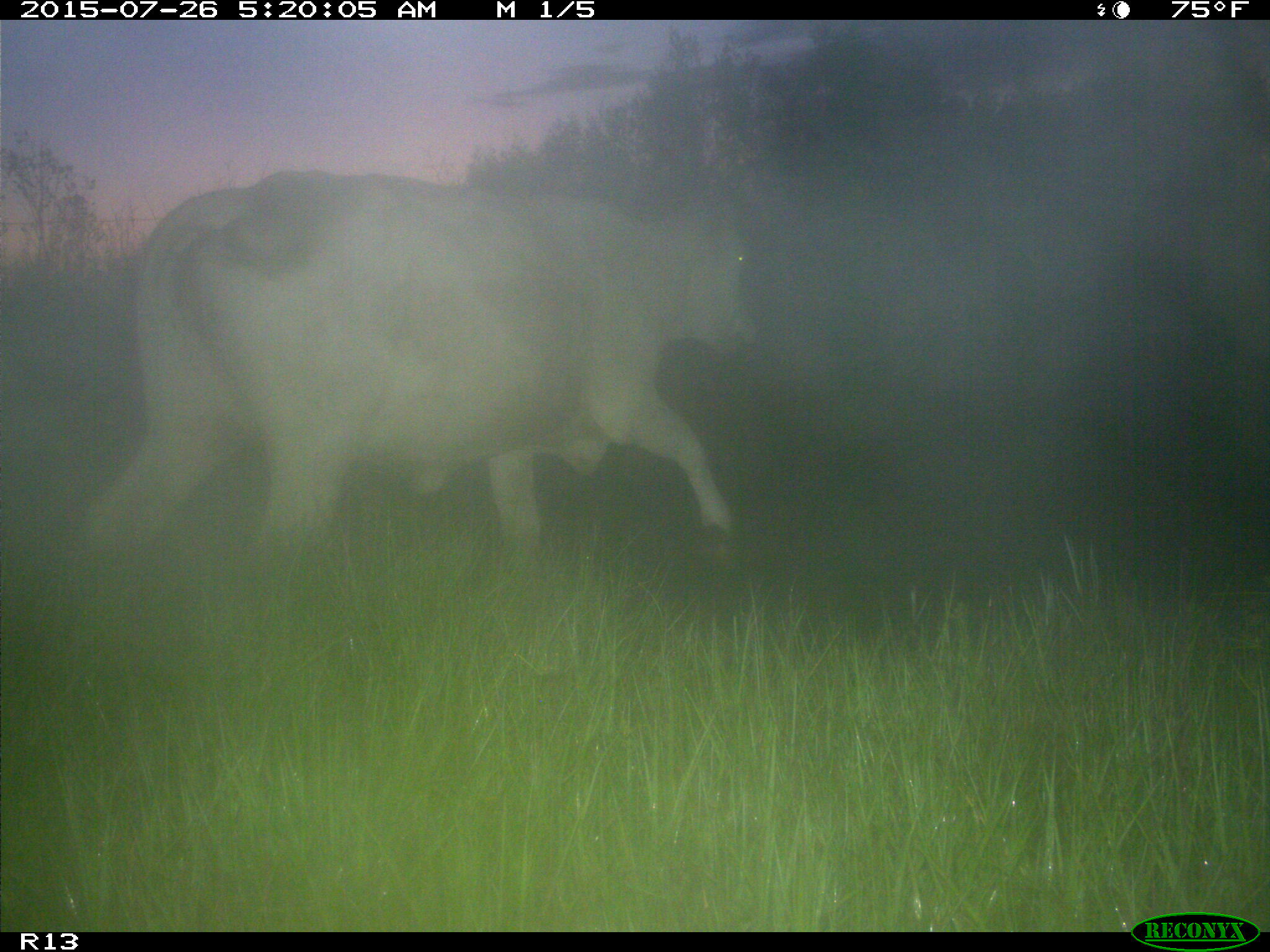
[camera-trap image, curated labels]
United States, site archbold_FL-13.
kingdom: Animalia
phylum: Chordata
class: Mammalia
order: Artiodactyla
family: Bovidae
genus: Bos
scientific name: Bos taurus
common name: domestic cow